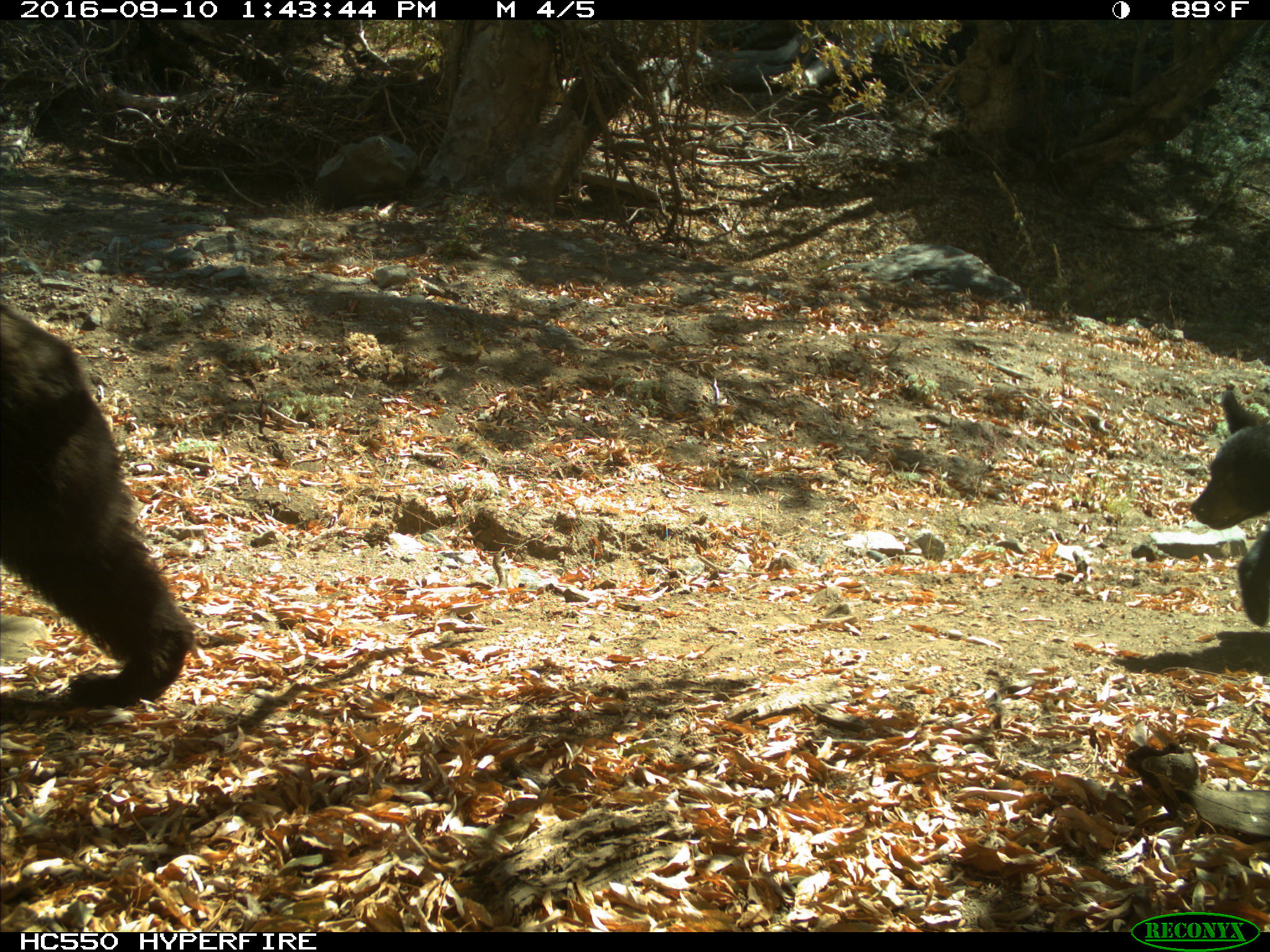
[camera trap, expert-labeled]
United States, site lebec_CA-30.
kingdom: Animalia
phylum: Chordata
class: Mammalia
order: Carnivora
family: Ursidae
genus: Ursus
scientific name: Ursus americanus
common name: american black bear